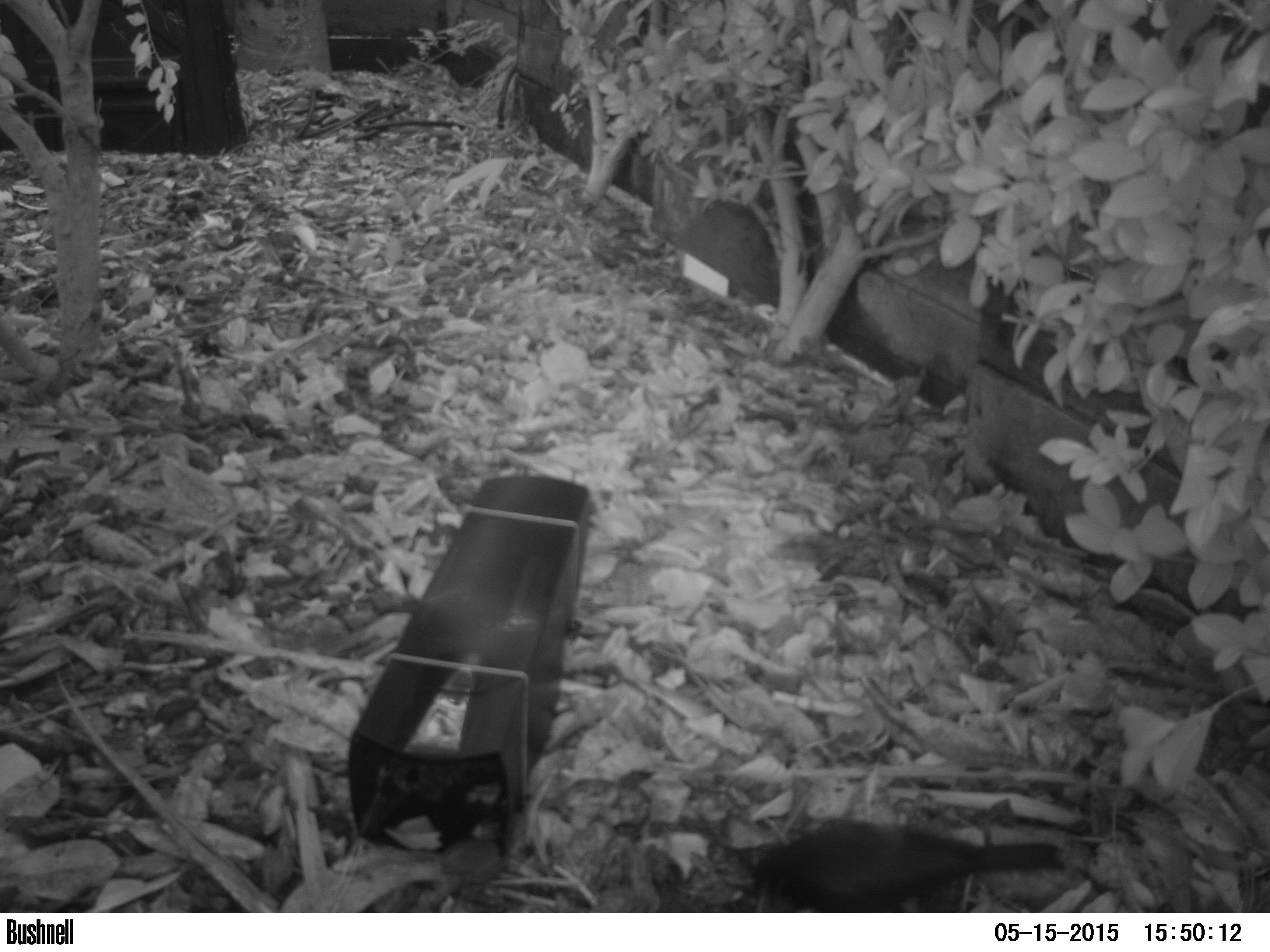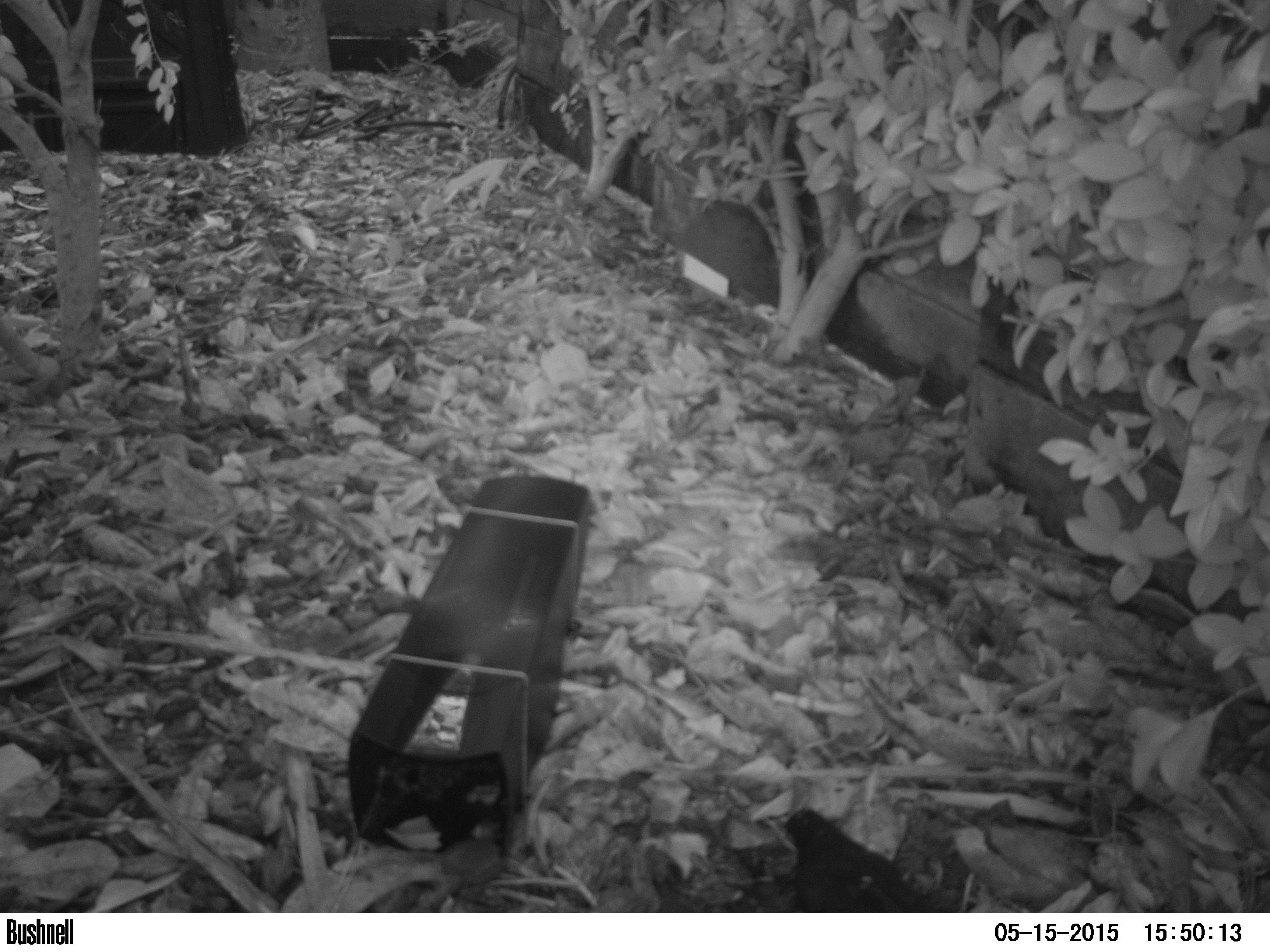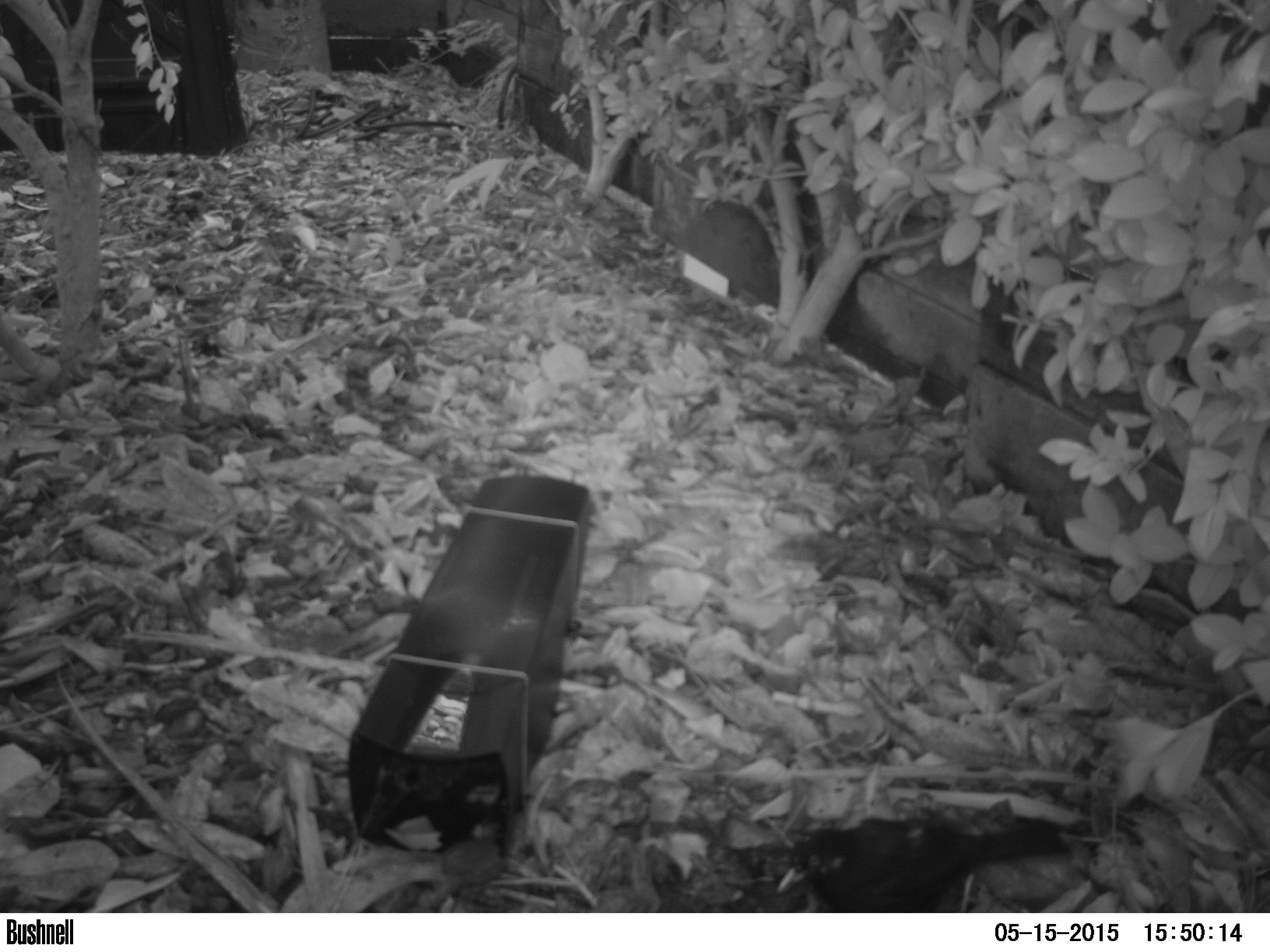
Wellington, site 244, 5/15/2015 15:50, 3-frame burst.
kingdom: Animalia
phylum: Chordata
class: Aves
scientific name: Aves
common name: bird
Bird (Aves).